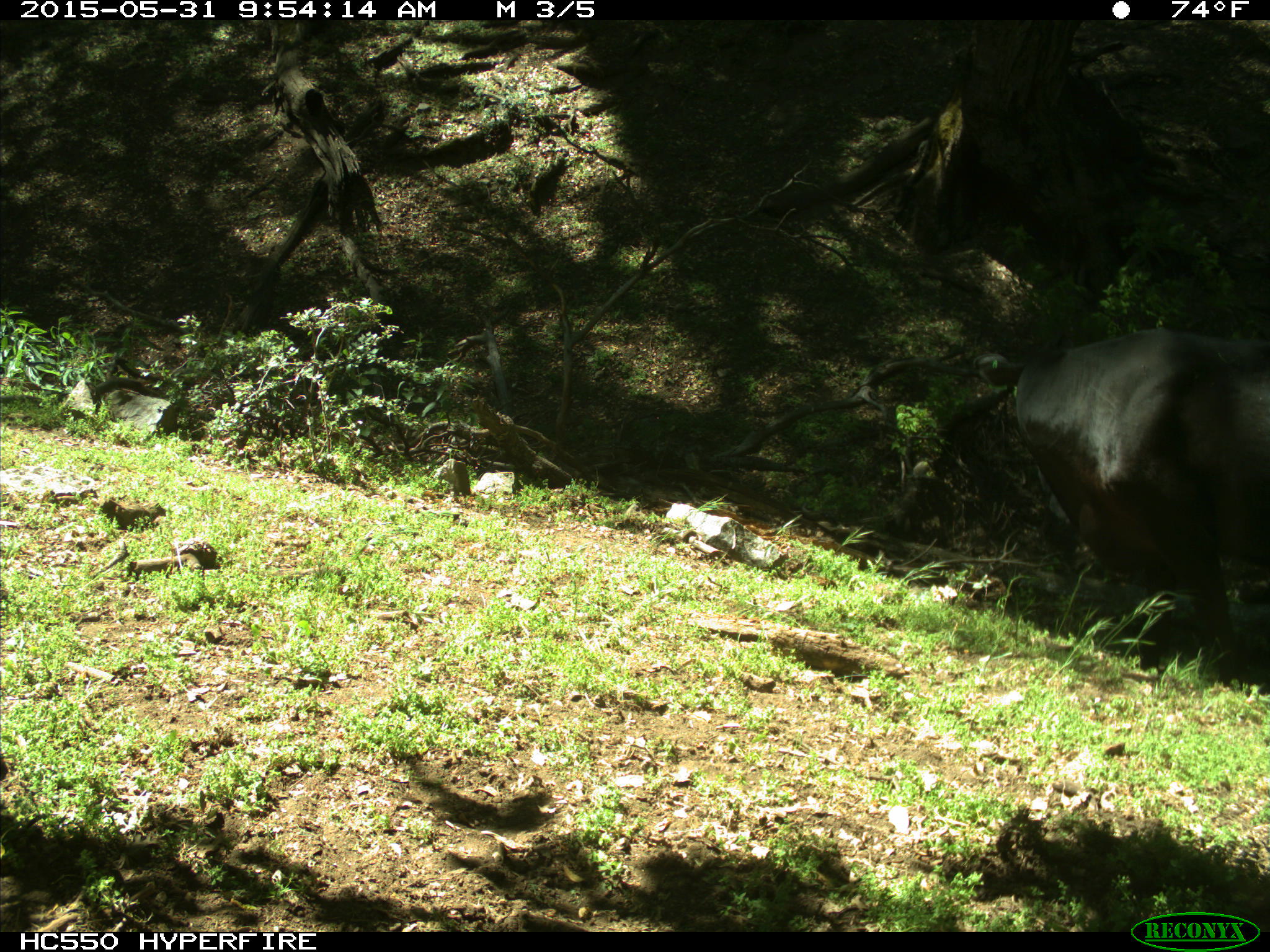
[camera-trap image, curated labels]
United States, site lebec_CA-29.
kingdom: Animalia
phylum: Chordata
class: Mammalia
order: Artiodactyla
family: Bovidae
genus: Bos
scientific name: Bos taurus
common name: domestic cow